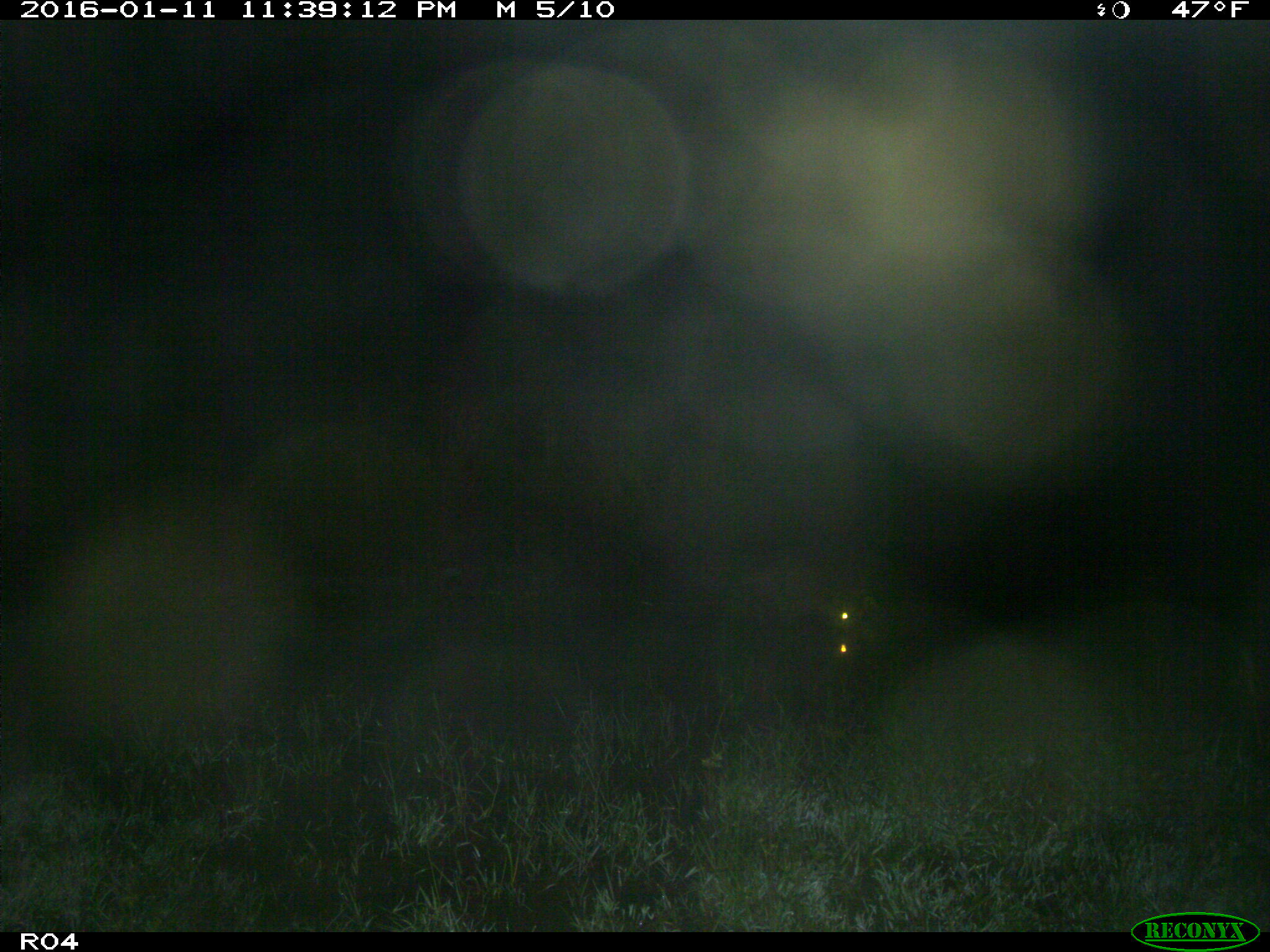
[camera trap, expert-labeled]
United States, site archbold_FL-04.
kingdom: Animalia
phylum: Chordata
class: Mammalia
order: Carnivora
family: Procyonidae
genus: Procyon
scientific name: Procyon lotor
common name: common raccoon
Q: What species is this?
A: Procyon lotor (common raccoon).